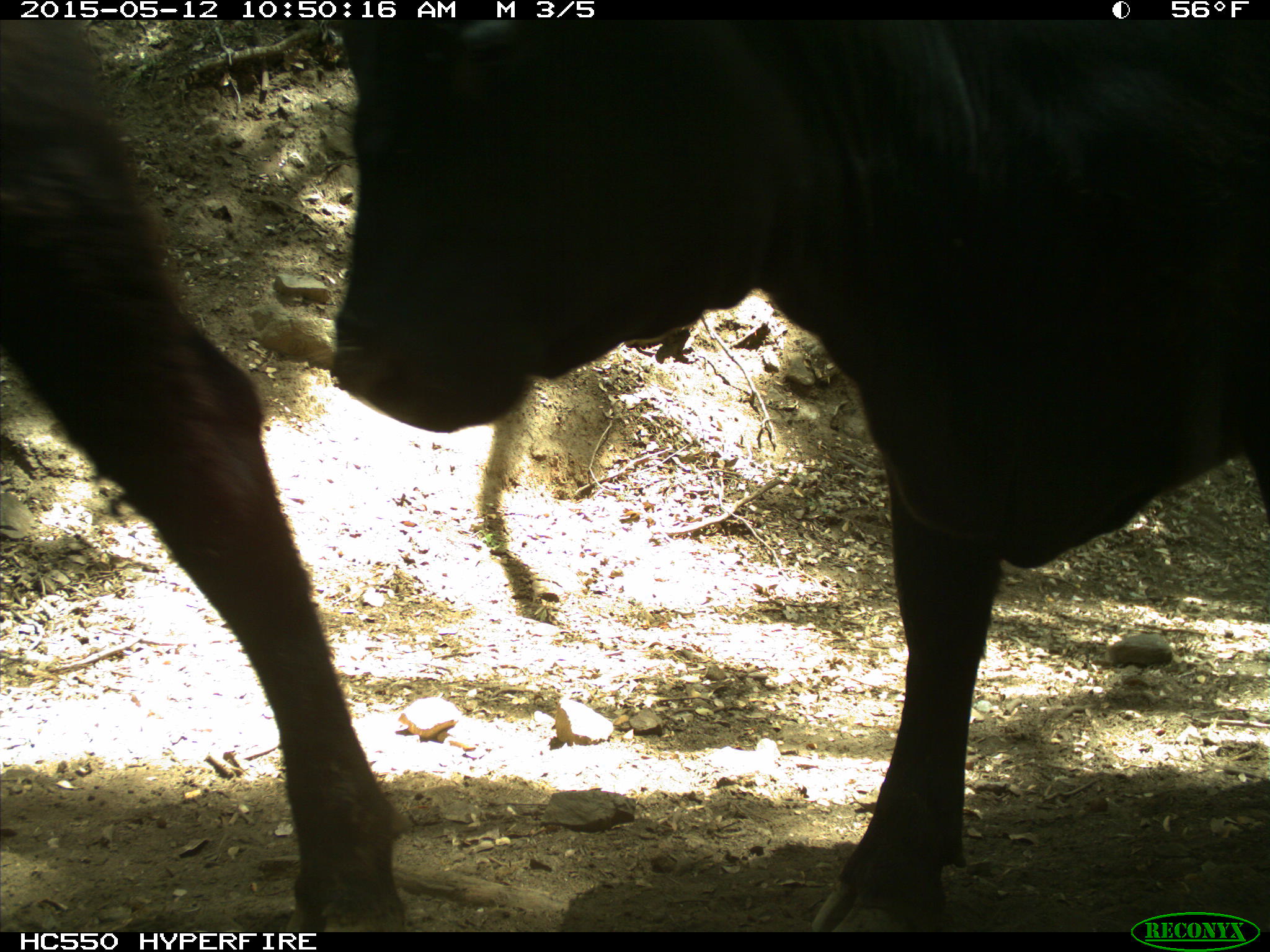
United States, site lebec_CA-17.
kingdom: Animalia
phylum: Chordata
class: Mammalia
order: Artiodactyla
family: Bovidae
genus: Bos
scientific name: Bos taurus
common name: domestic cow